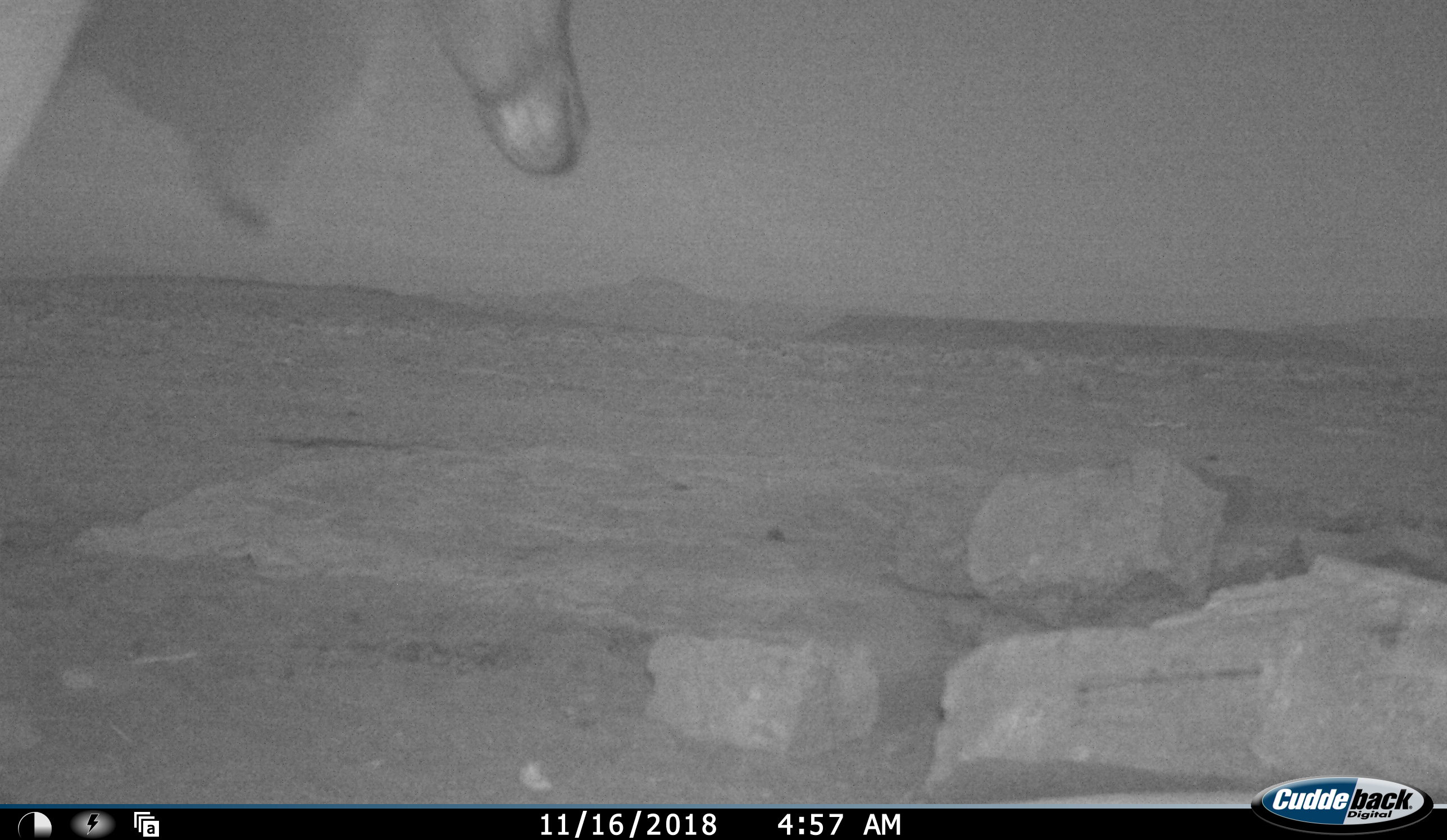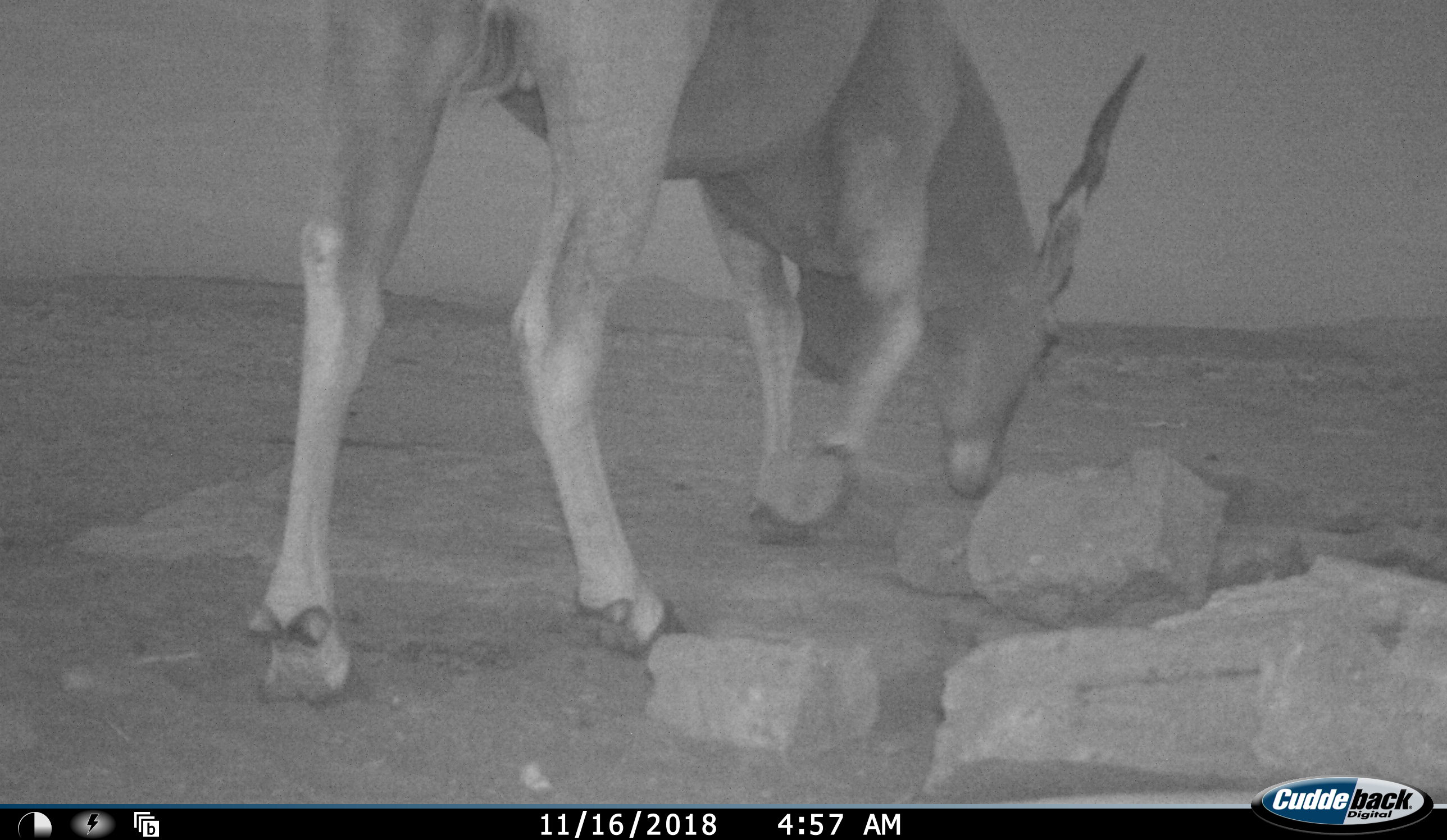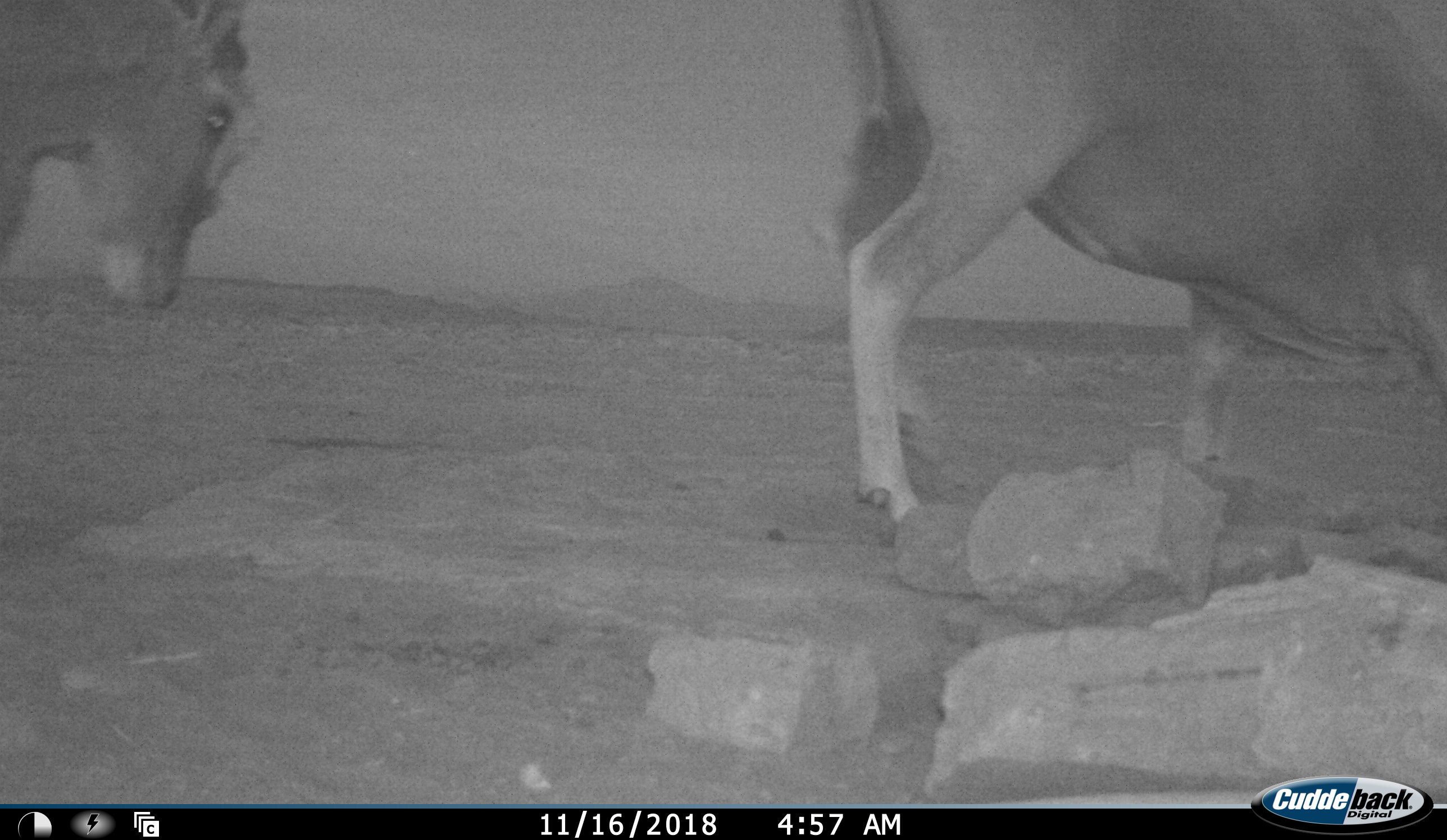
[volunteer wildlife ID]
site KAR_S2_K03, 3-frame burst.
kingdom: Animalia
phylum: Chordata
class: Mammalia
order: Artiodactyla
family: Bovidae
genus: Tragelaphus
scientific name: Tragelaphus oryx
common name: eland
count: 2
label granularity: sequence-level